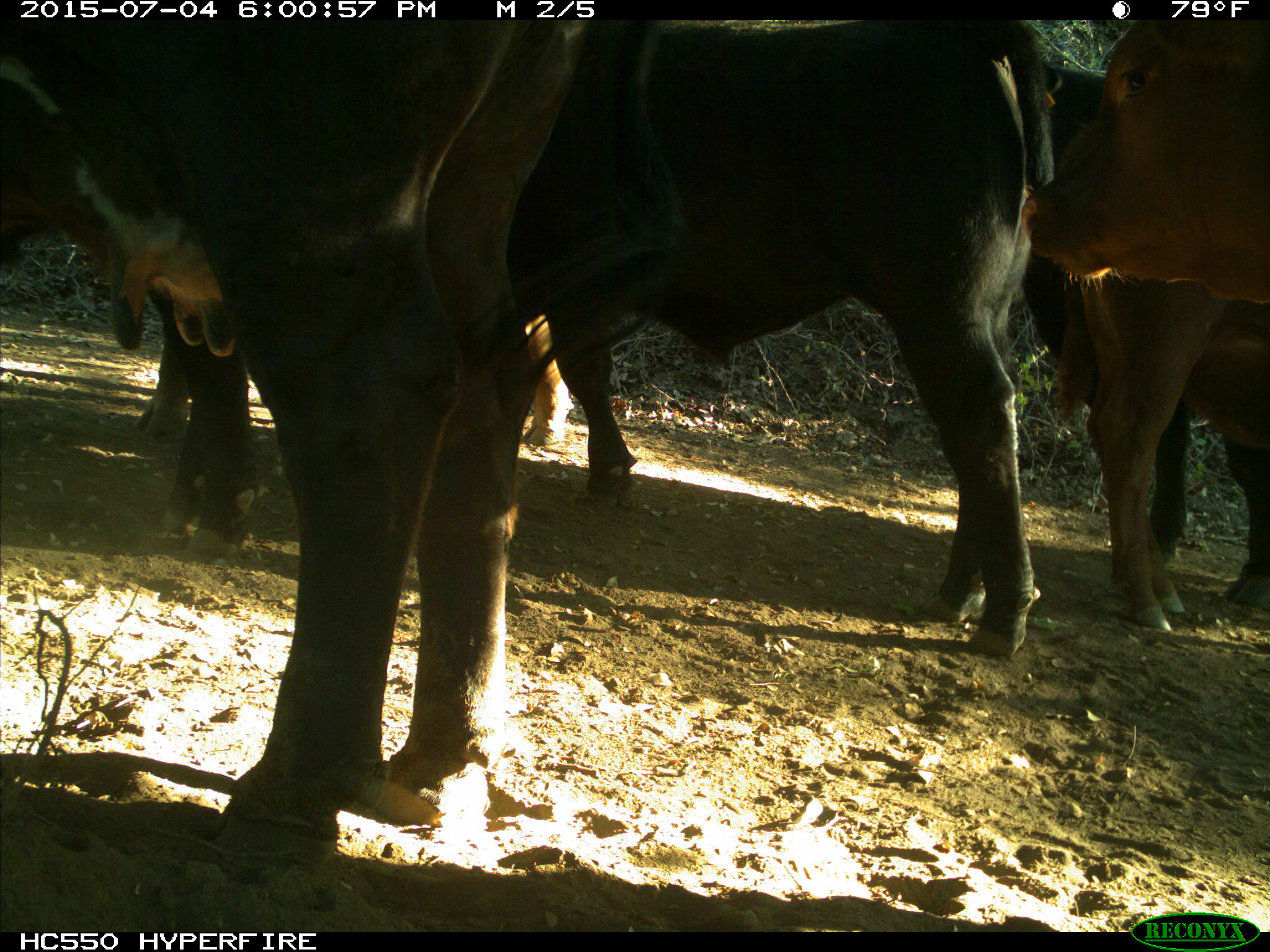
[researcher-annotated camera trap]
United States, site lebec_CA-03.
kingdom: Animalia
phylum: Chordata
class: Mammalia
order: Artiodactyla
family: Bovidae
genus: Bos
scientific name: Bos taurus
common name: domestic cow